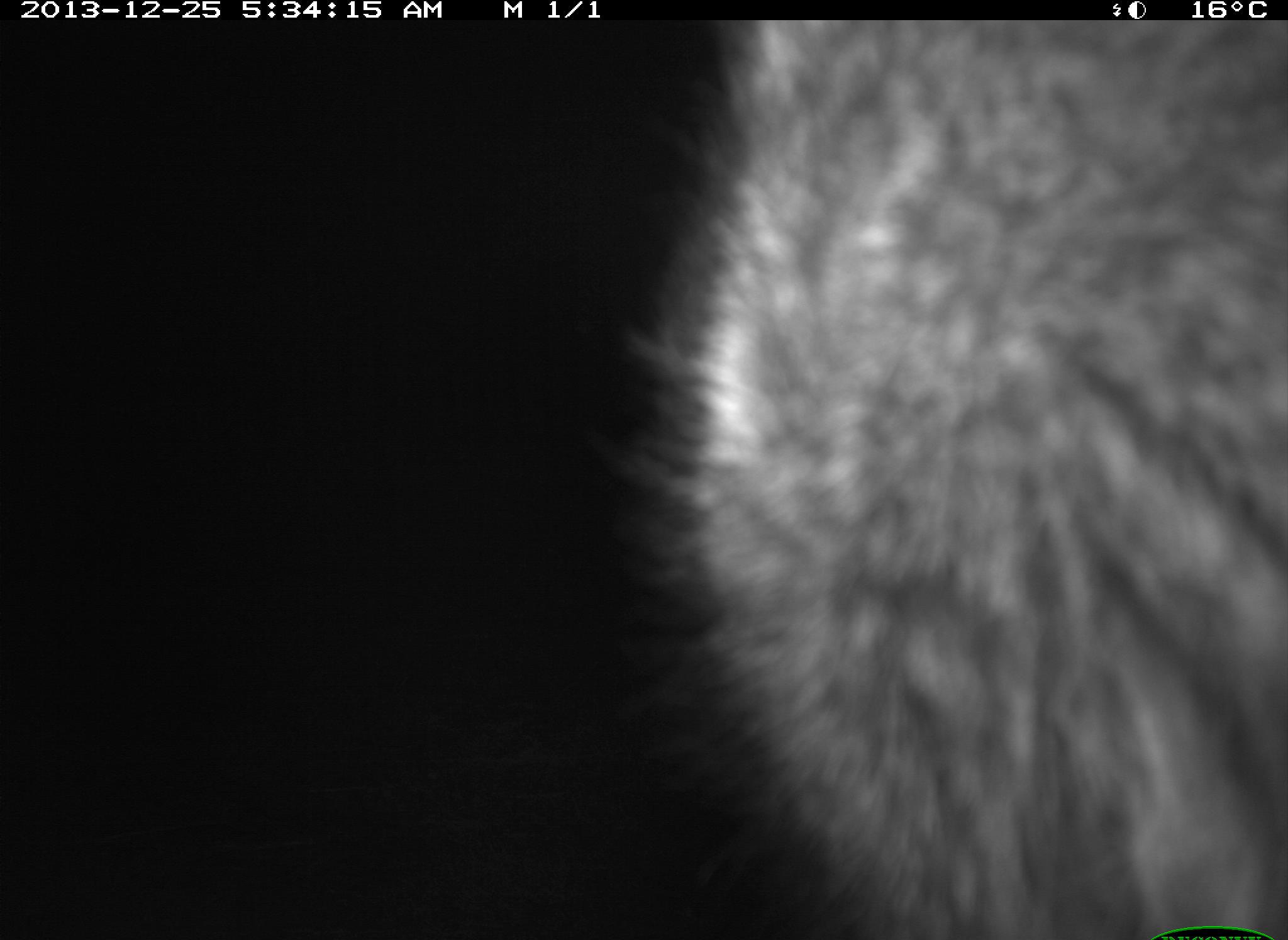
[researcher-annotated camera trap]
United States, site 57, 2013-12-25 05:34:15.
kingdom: Animalia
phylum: Chordata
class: Mammalia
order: Carnivora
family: Procyonidae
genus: Procyon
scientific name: Procyon lotor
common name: raccoon